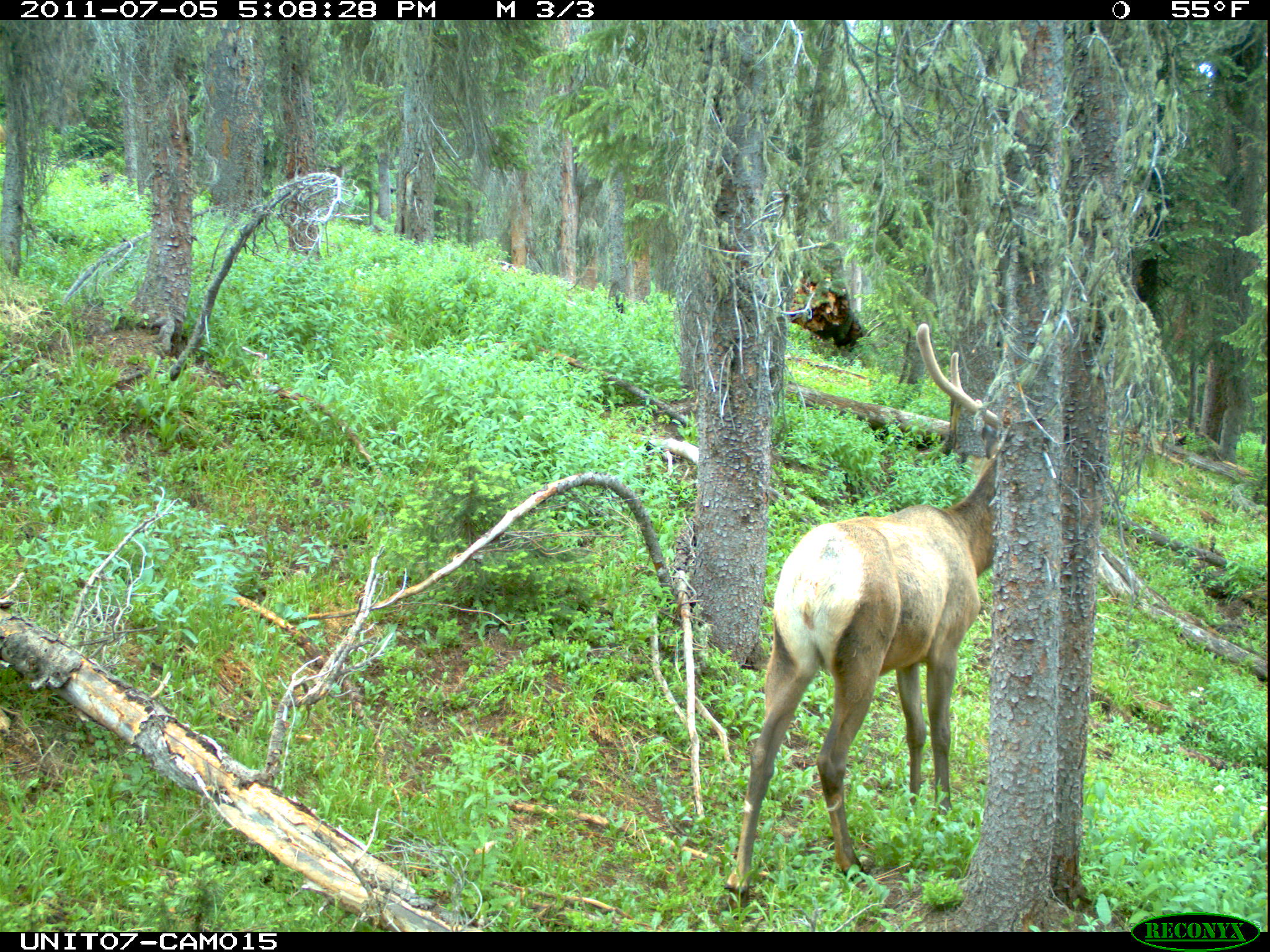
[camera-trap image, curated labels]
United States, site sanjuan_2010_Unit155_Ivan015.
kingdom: Animalia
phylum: Chordata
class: Mammalia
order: Artiodactyla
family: Cervidae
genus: Cervus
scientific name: Cervus elaphus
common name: red deer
Cervus elaphus (red deer).